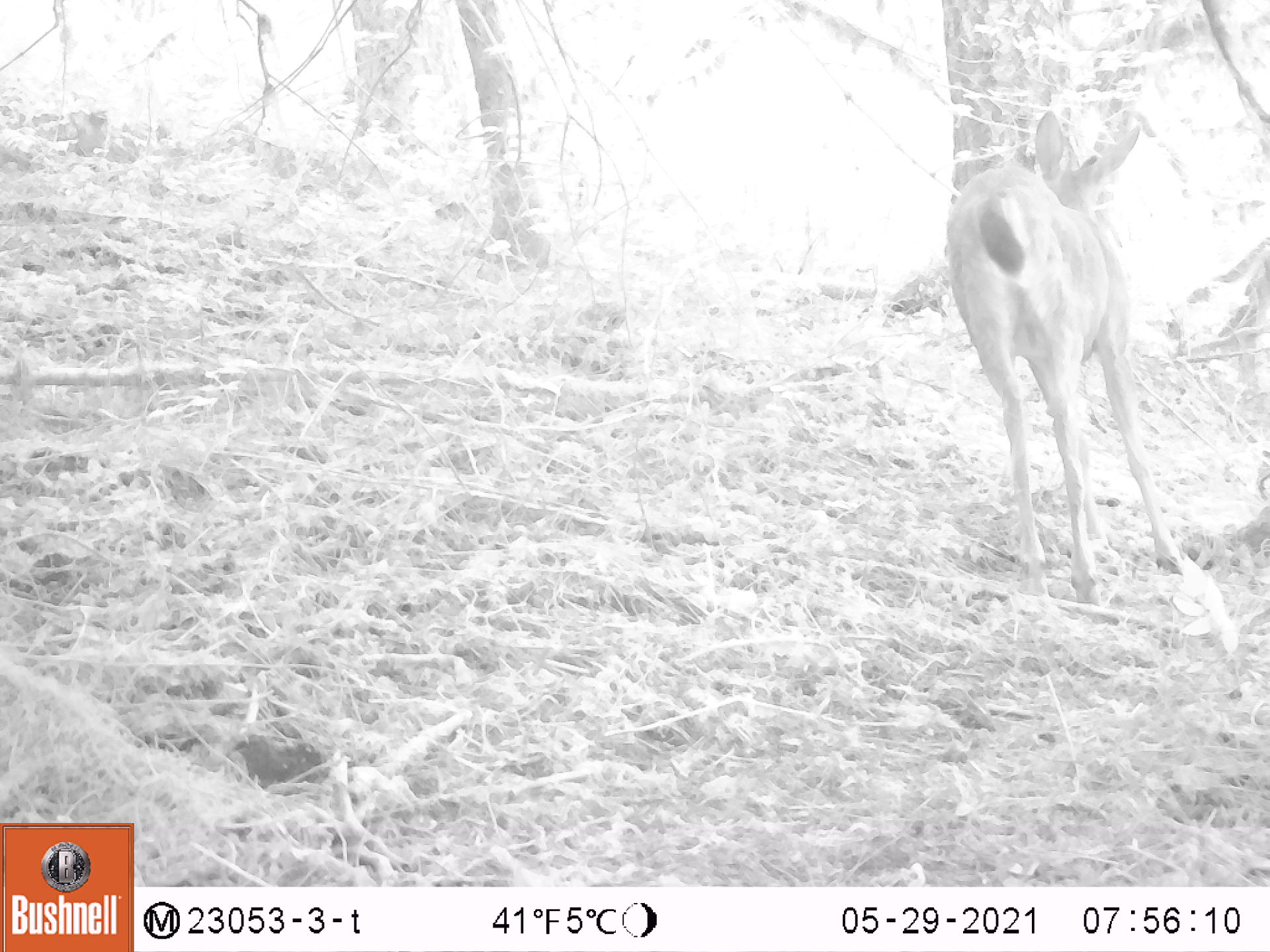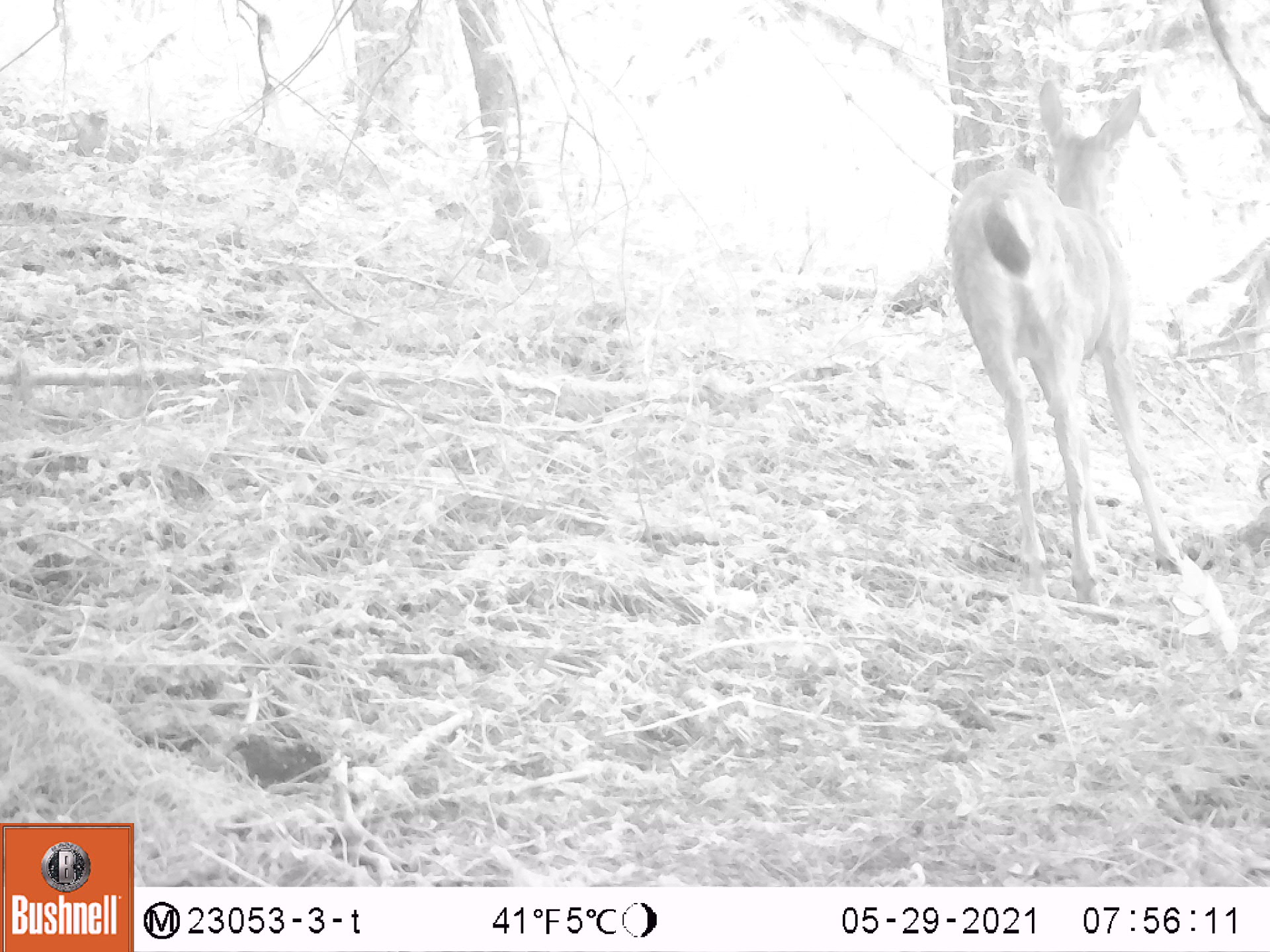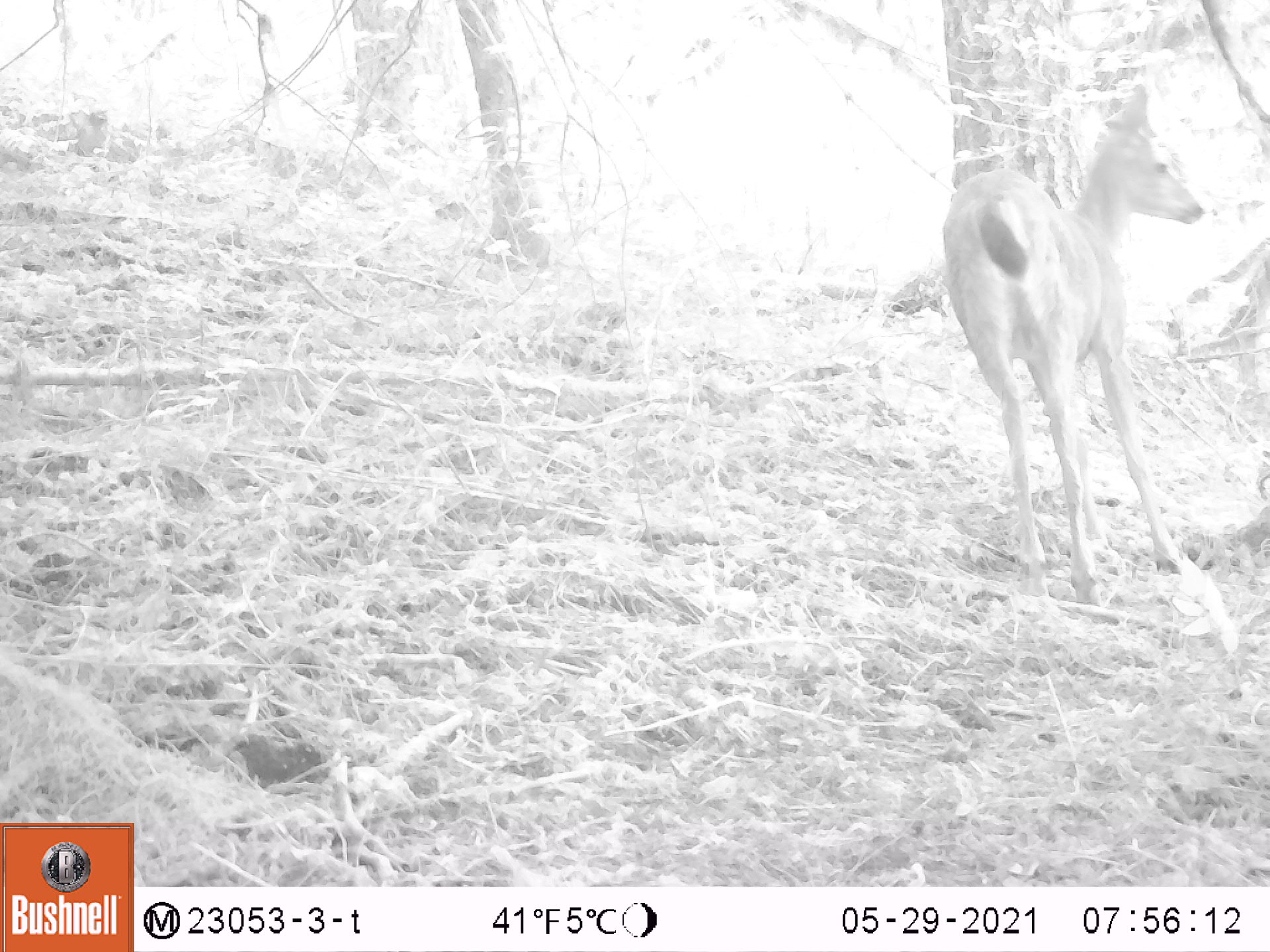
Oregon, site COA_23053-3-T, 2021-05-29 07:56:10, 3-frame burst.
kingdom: Animalia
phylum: Chordata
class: Mammalia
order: Artiodactyla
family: Cervidae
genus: Odocoileus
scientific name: Odocoileus hemionus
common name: black-tailed deer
Black-tailed deer (Odocoileus hemionus).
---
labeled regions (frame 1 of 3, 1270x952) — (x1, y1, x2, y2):
black-tailed deer: (943, 107, 1164, 609)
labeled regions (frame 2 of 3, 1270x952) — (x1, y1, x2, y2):
black-tailed deer: (931, 65, 1194, 615)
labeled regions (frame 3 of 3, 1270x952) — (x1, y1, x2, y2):
black-tailed deer: (936, 70, 1214, 622)